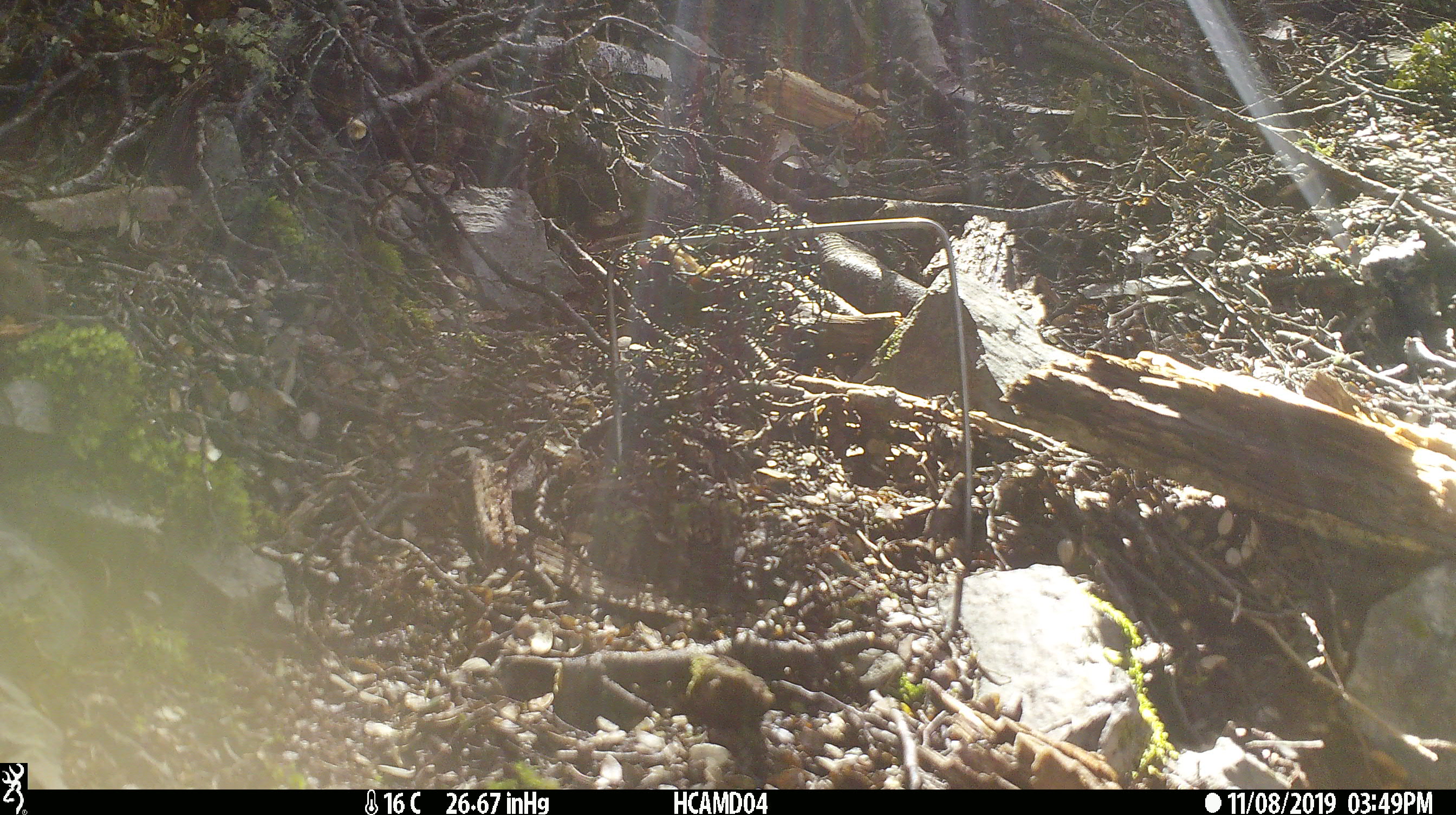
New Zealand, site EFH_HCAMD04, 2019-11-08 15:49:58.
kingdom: Animalia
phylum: Chordata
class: Mammalia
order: Rodentia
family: Muridae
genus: Mus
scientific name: Mus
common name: mouse